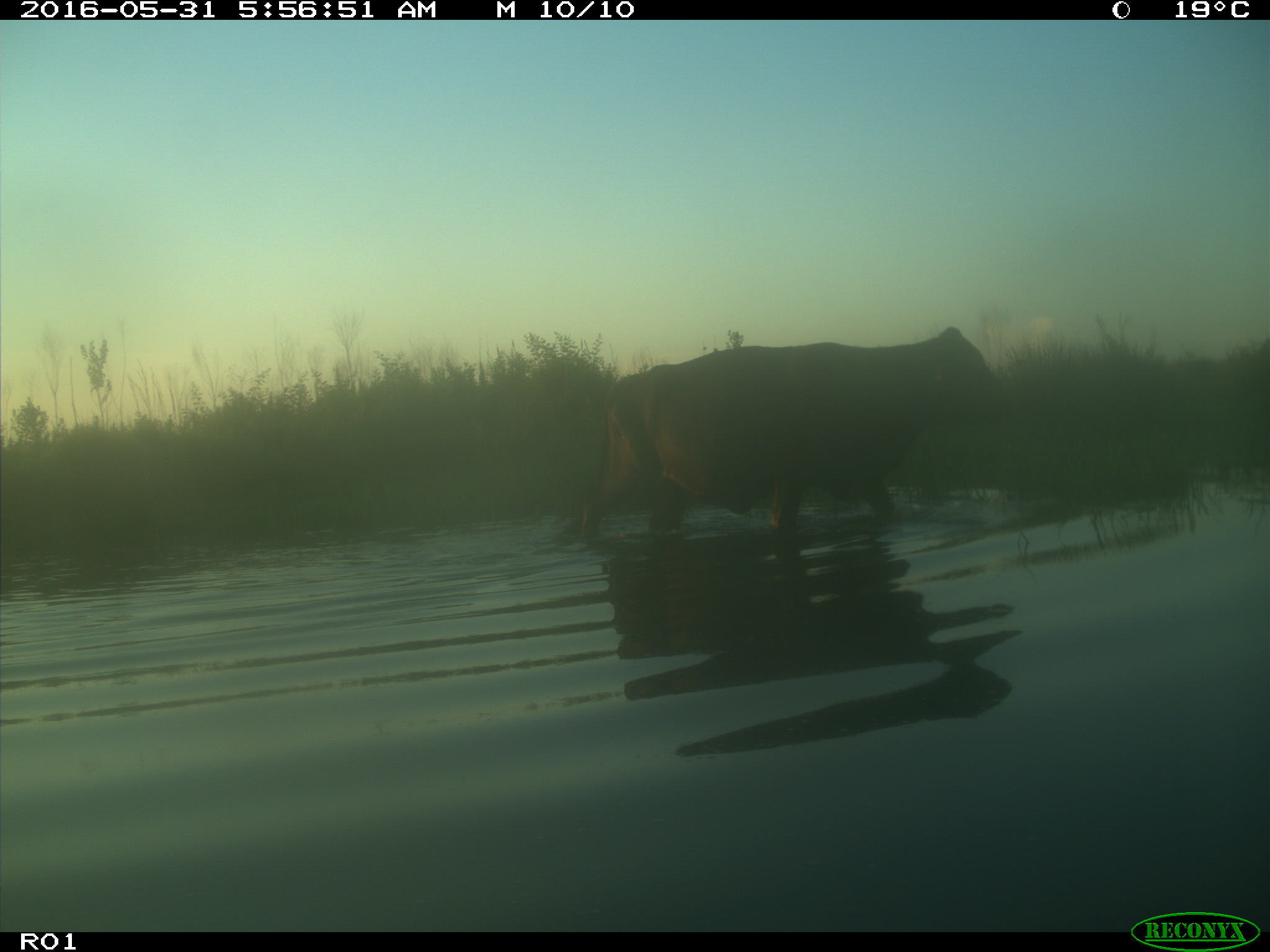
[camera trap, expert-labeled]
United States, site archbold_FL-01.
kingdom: Animalia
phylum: Chordata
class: Mammalia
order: Artiodactyla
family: Bovidae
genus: Bos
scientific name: Bos taurus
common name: domestic cow